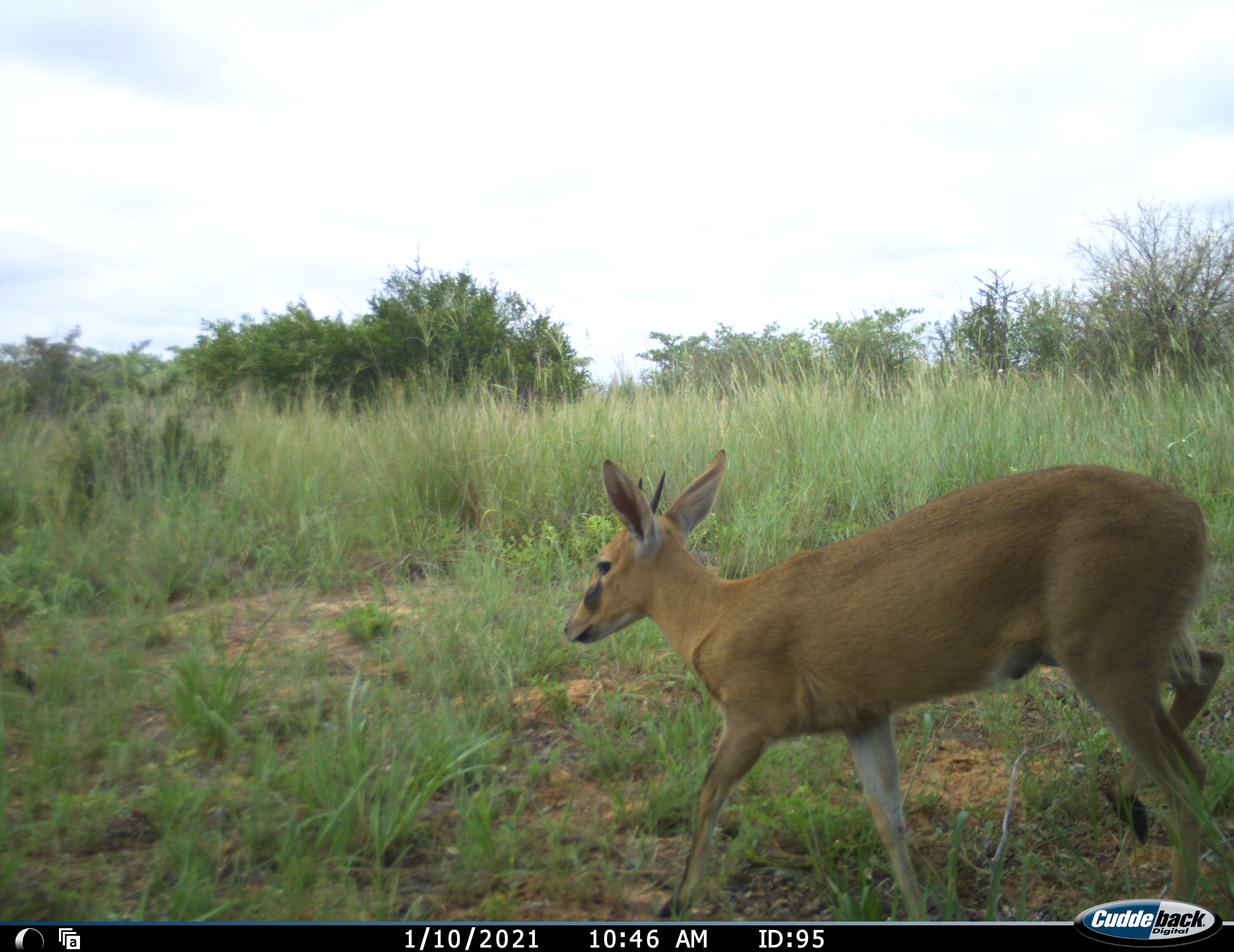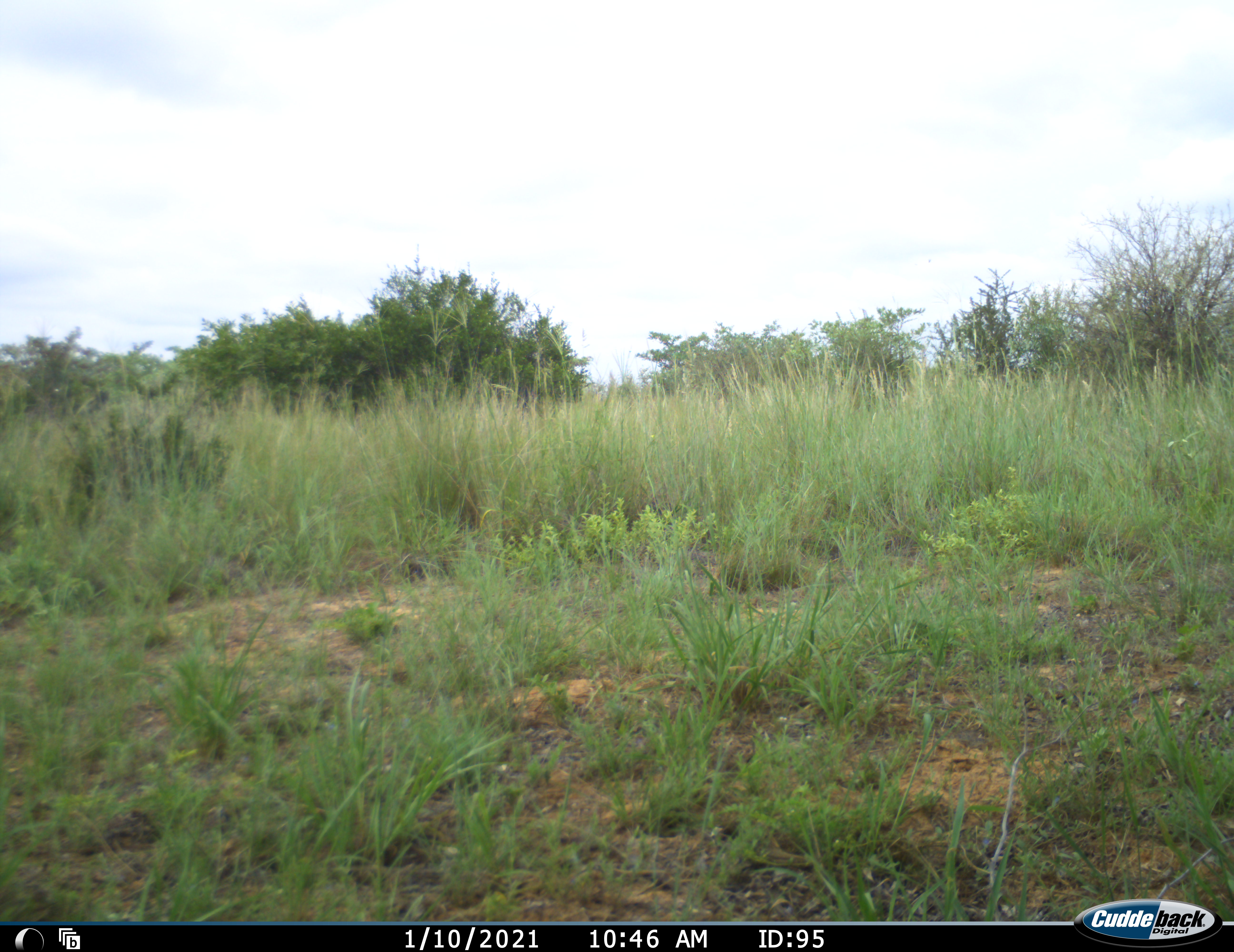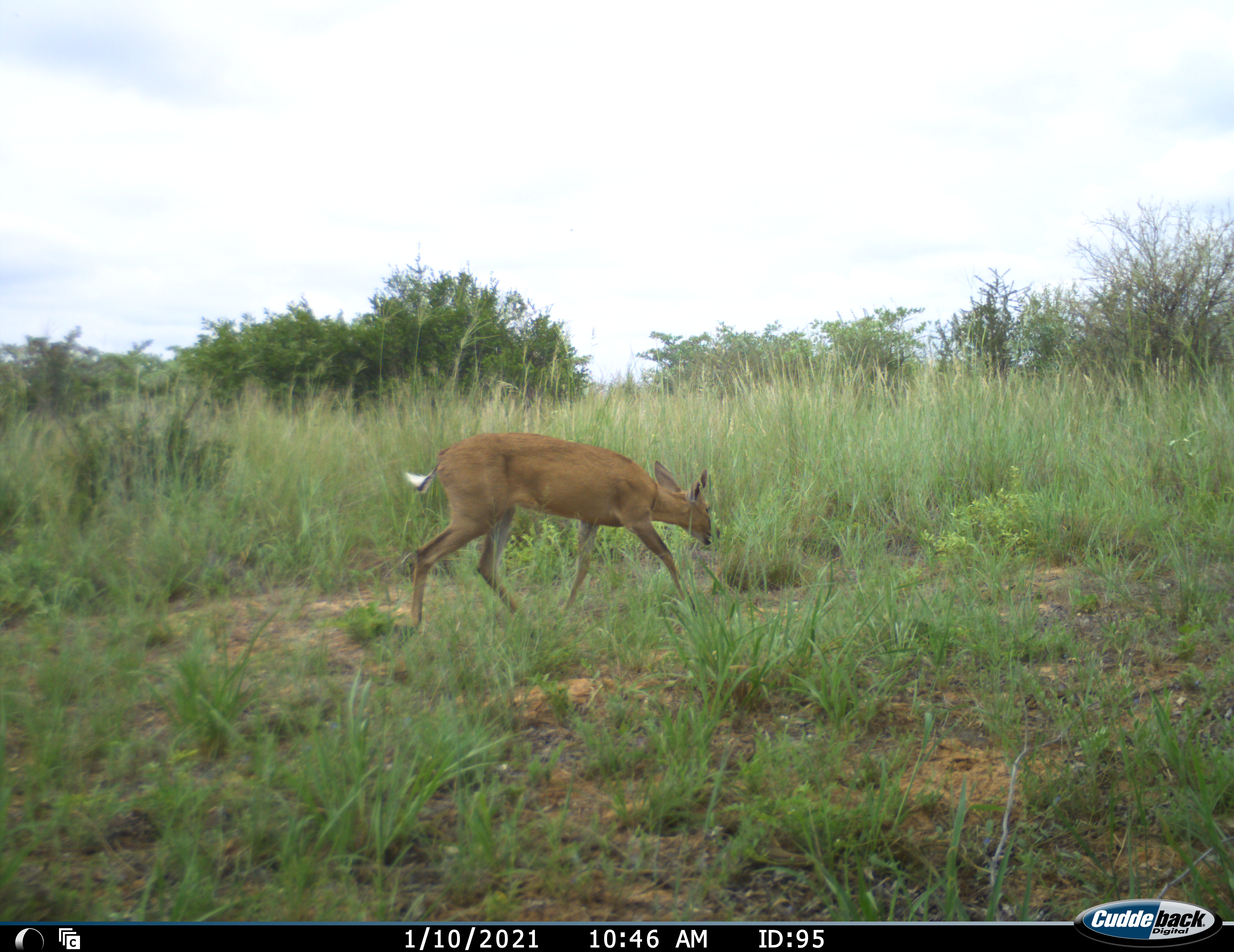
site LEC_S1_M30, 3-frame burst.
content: unidentified animal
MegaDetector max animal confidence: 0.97